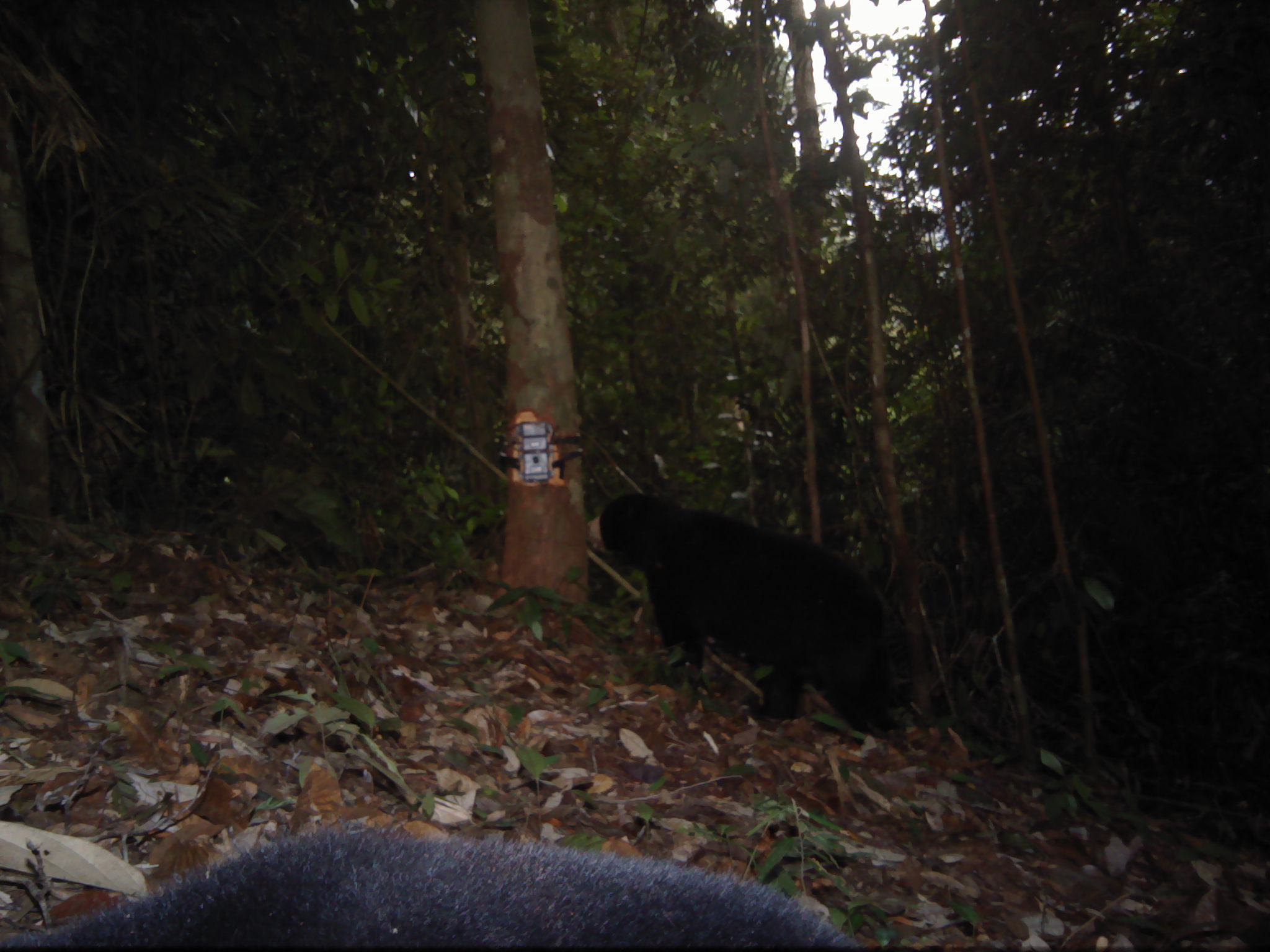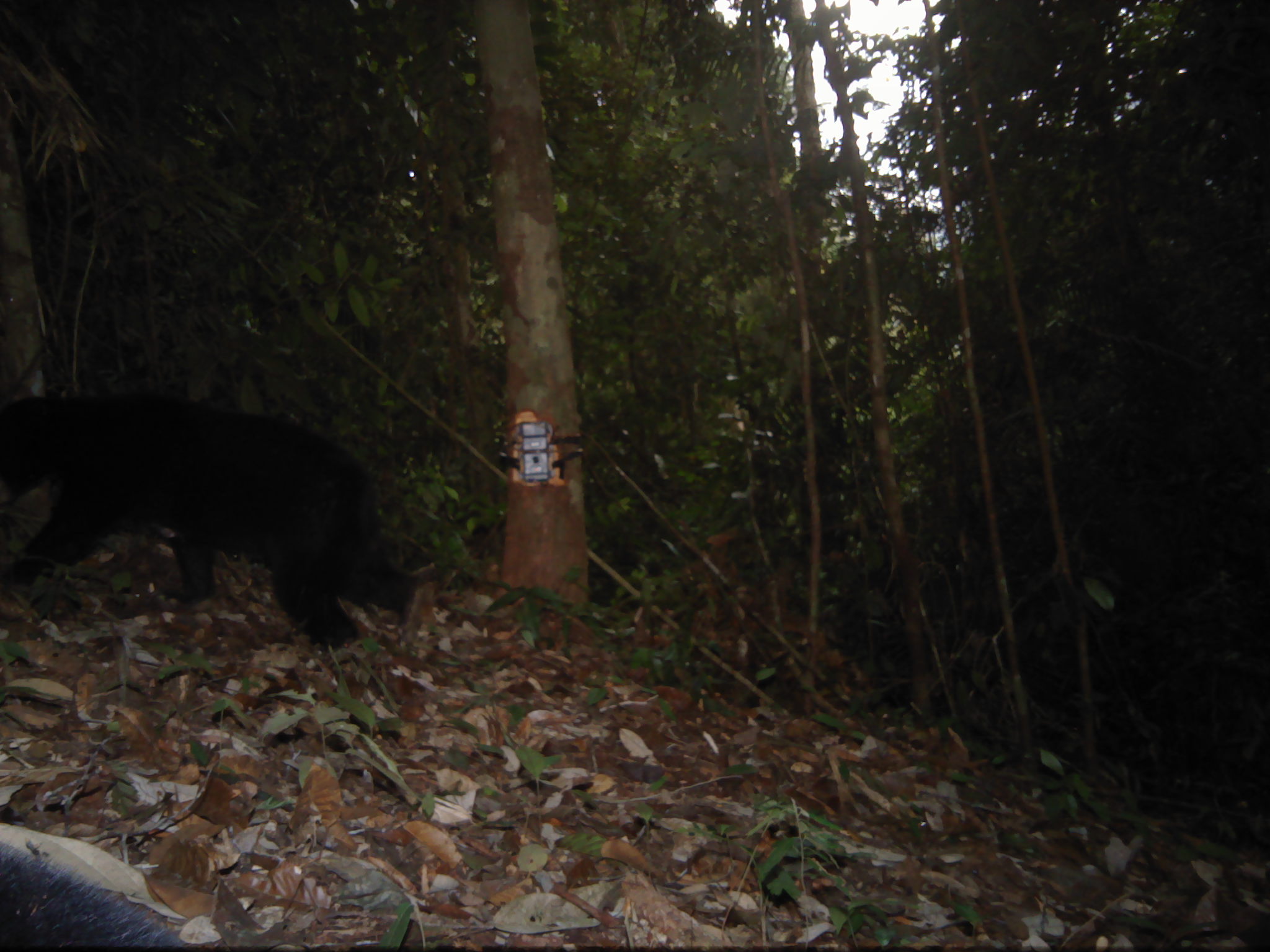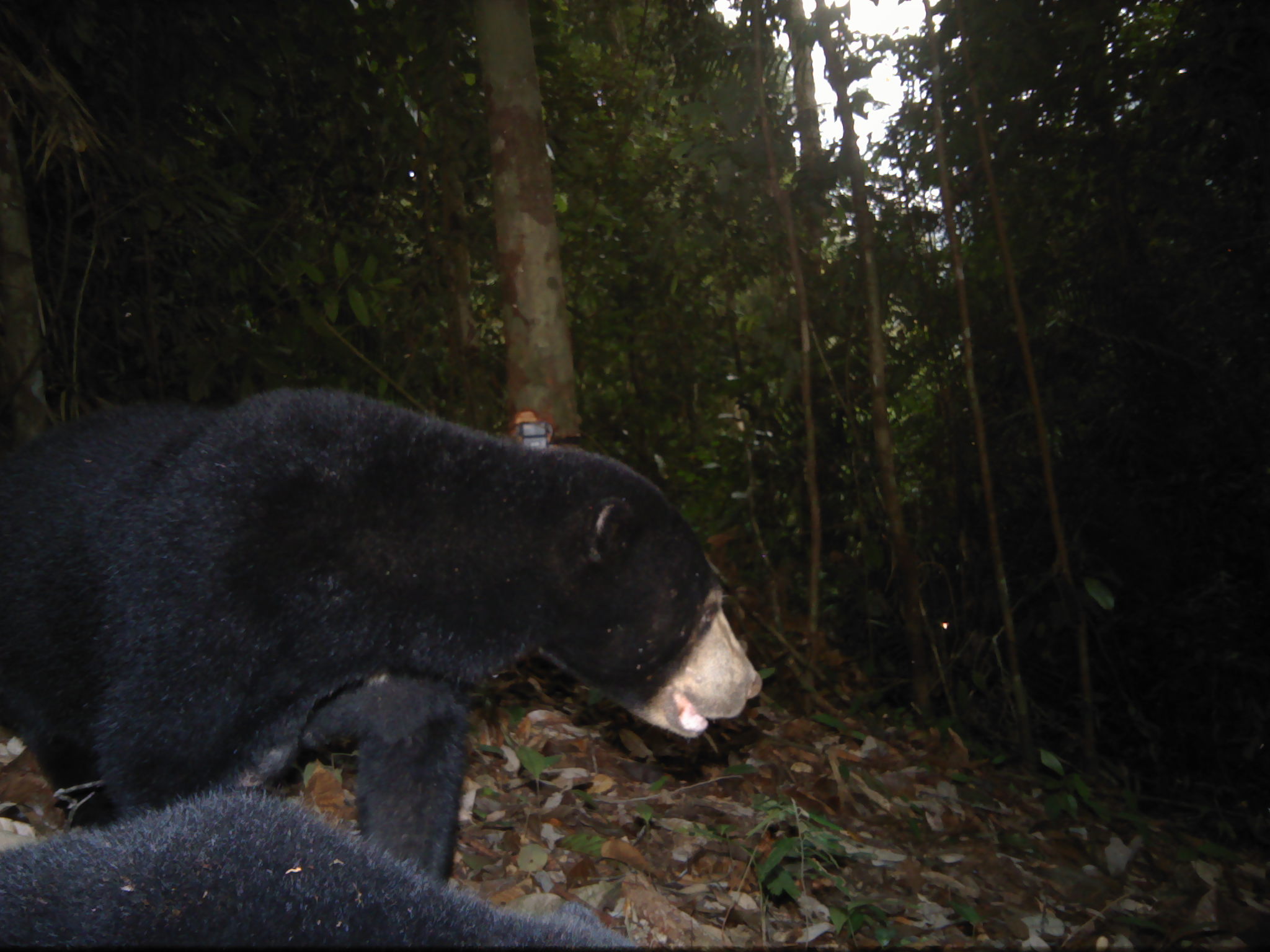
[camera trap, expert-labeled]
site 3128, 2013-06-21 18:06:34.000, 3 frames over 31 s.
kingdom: Animalia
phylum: Chordata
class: Mammalia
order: Carnivora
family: Ursidae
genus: Helarctos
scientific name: Helarctos malayanus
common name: sun bear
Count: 2.